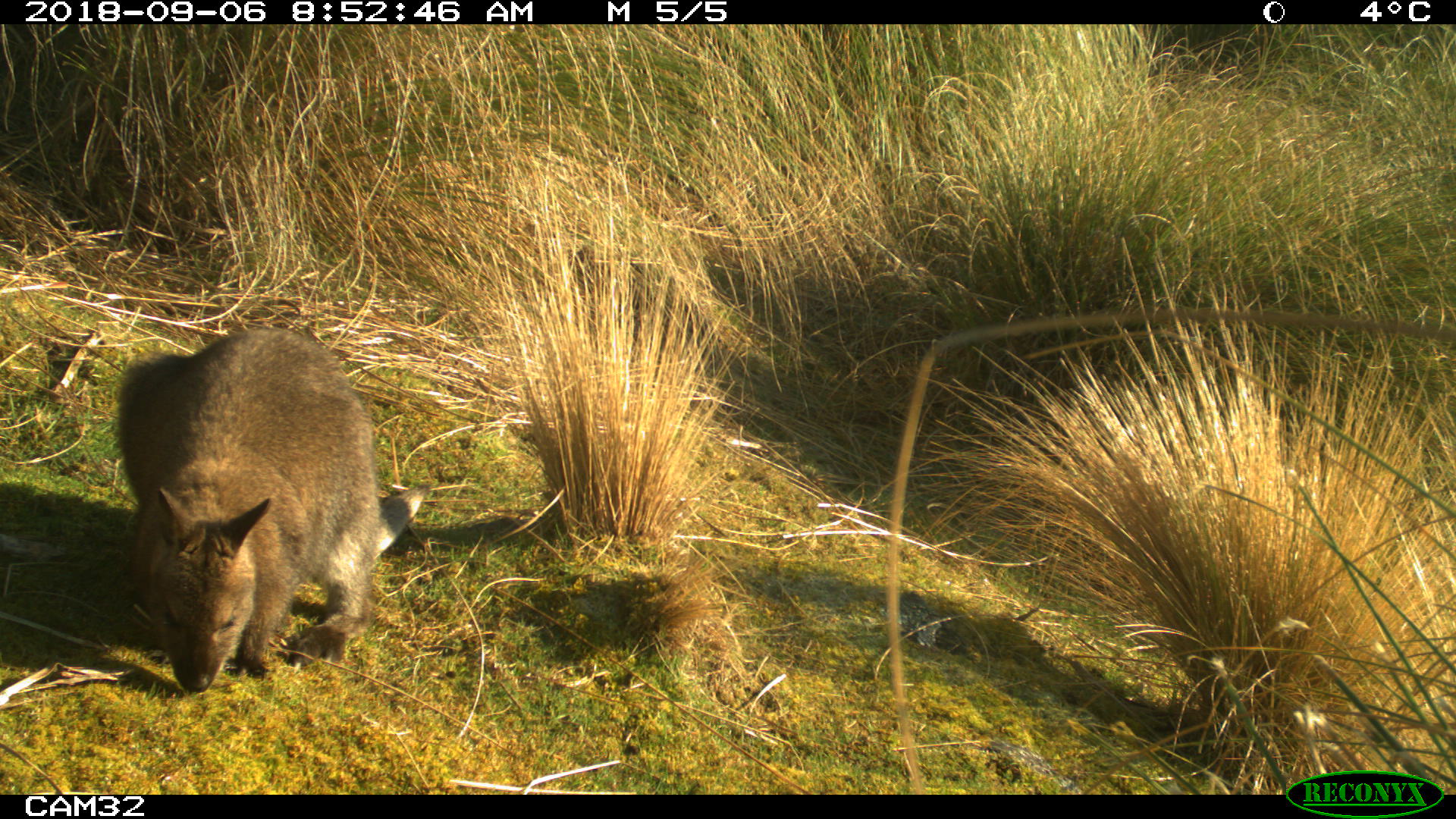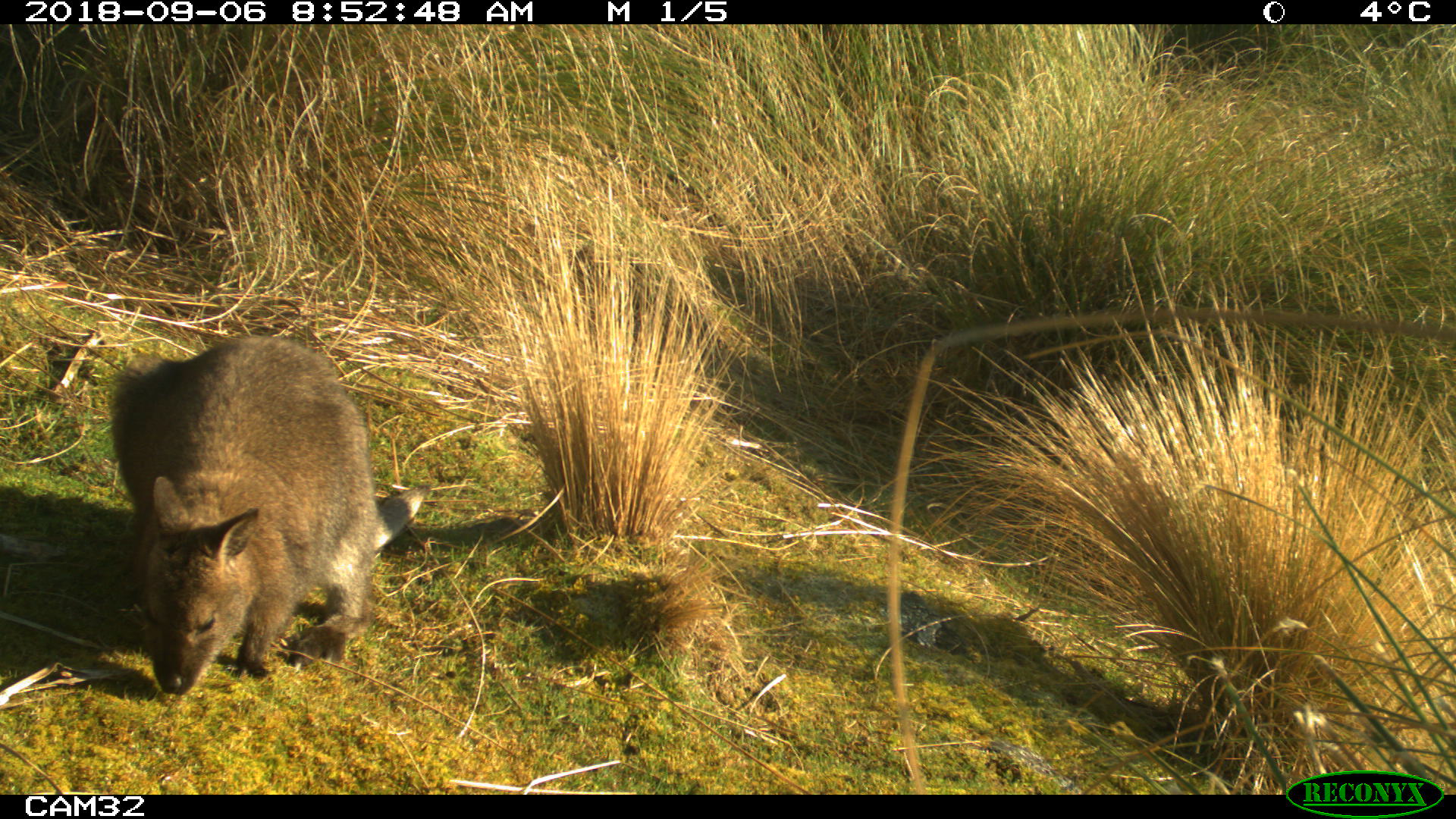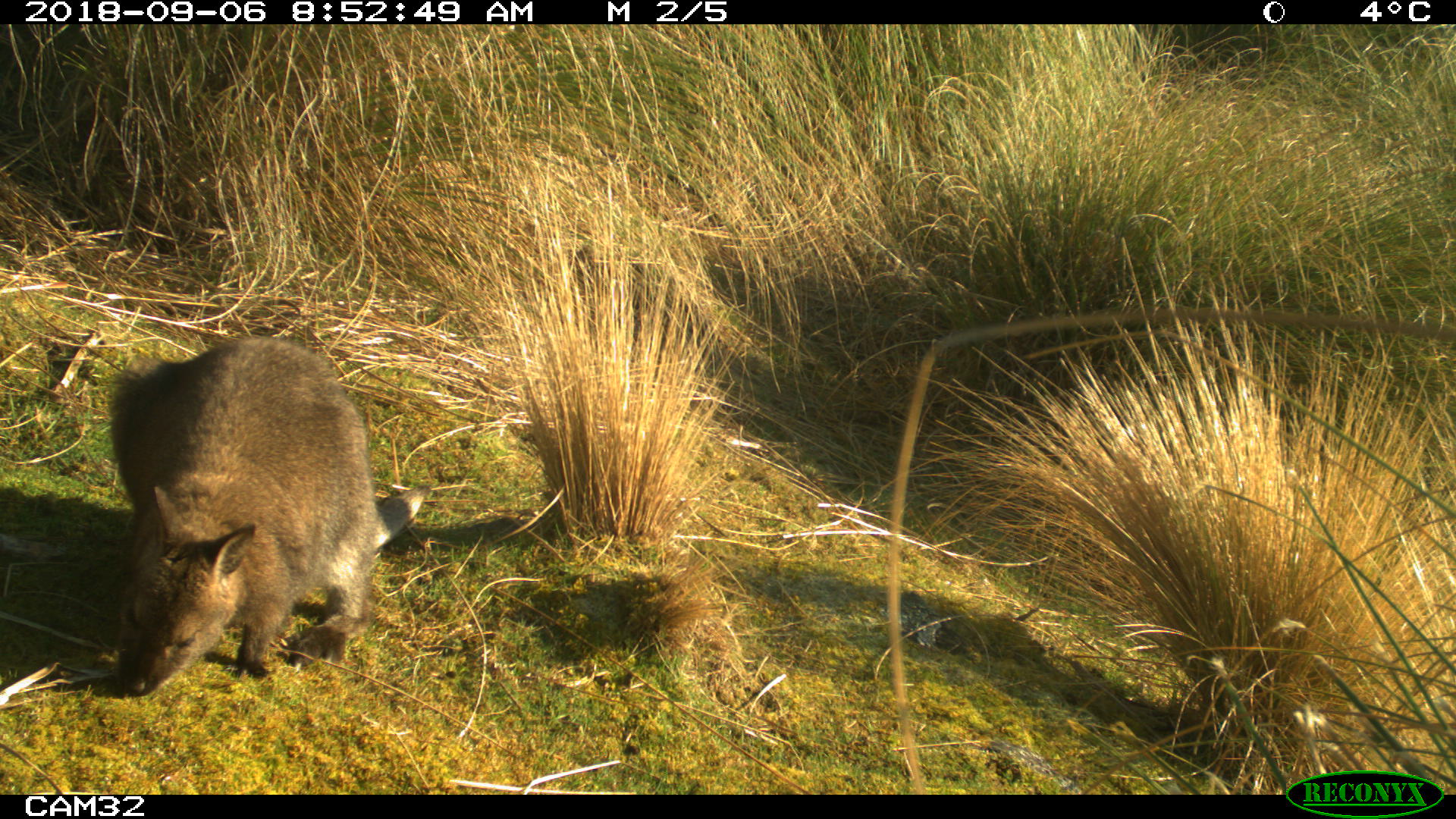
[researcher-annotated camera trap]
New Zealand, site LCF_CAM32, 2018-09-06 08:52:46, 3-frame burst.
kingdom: Animalia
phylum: Chordata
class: Mammalia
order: Diprotodontia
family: Macropodidae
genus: Notamacropus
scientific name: Notamacropus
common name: wallaby